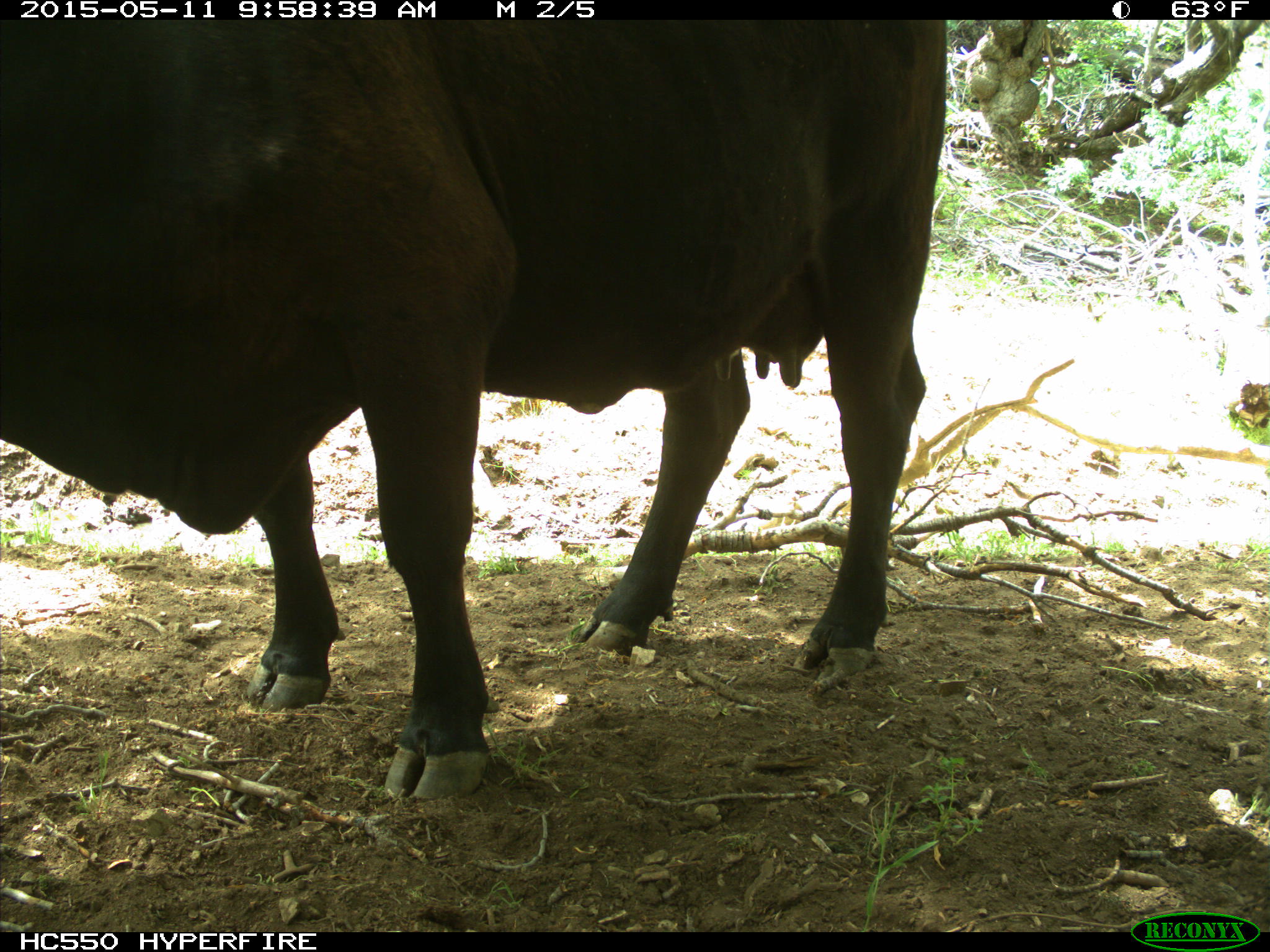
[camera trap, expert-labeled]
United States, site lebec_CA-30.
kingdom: Animalia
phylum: Chordata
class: Mammalia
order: Artiodactyla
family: Bovidae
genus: Bos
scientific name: Bos taurus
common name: domestic cow